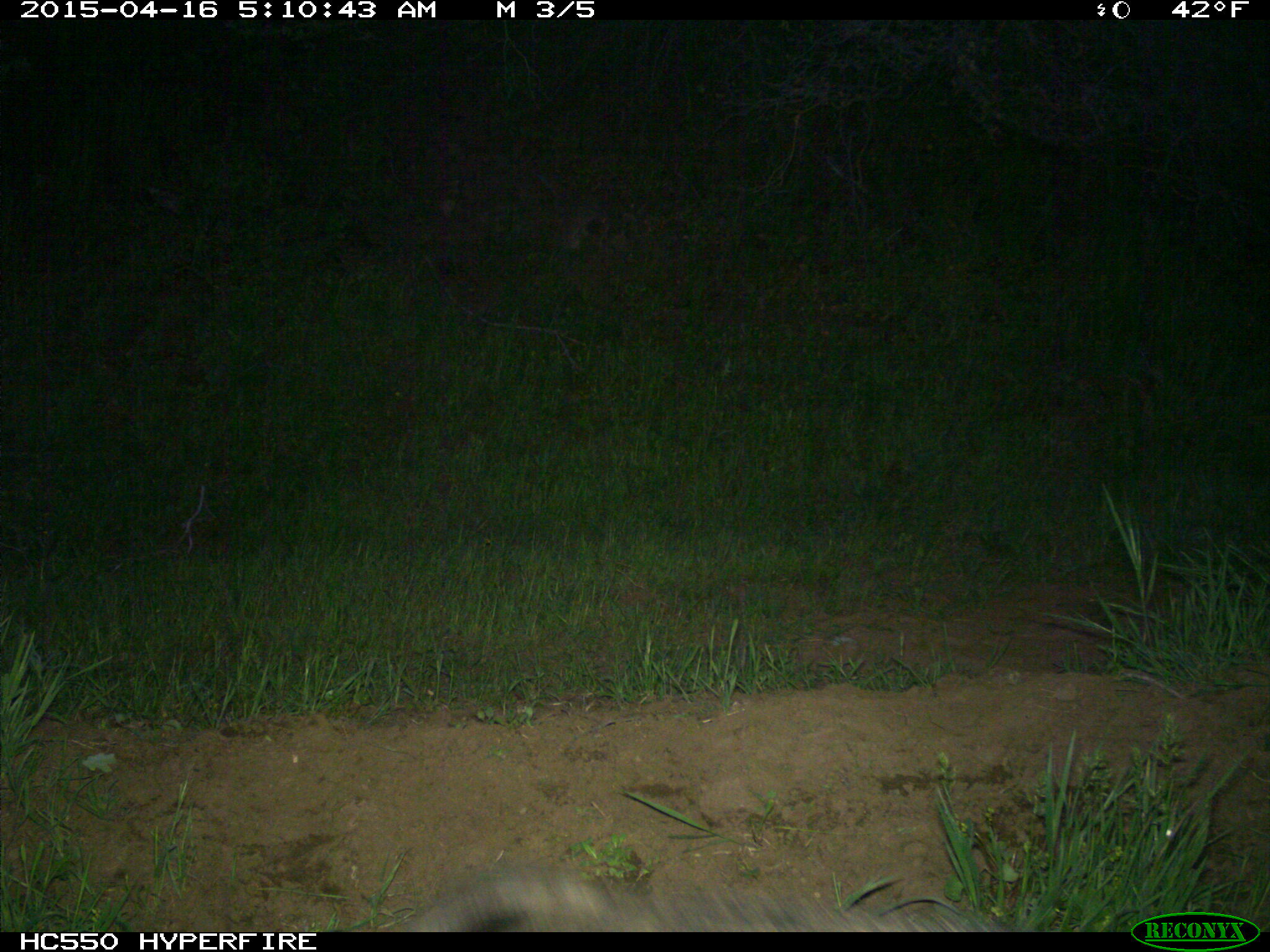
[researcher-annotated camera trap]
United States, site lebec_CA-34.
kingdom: Animalia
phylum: Chordata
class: Mammalia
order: Artiodactyla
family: Suidae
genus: Sus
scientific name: Sus scrofa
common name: wild boar